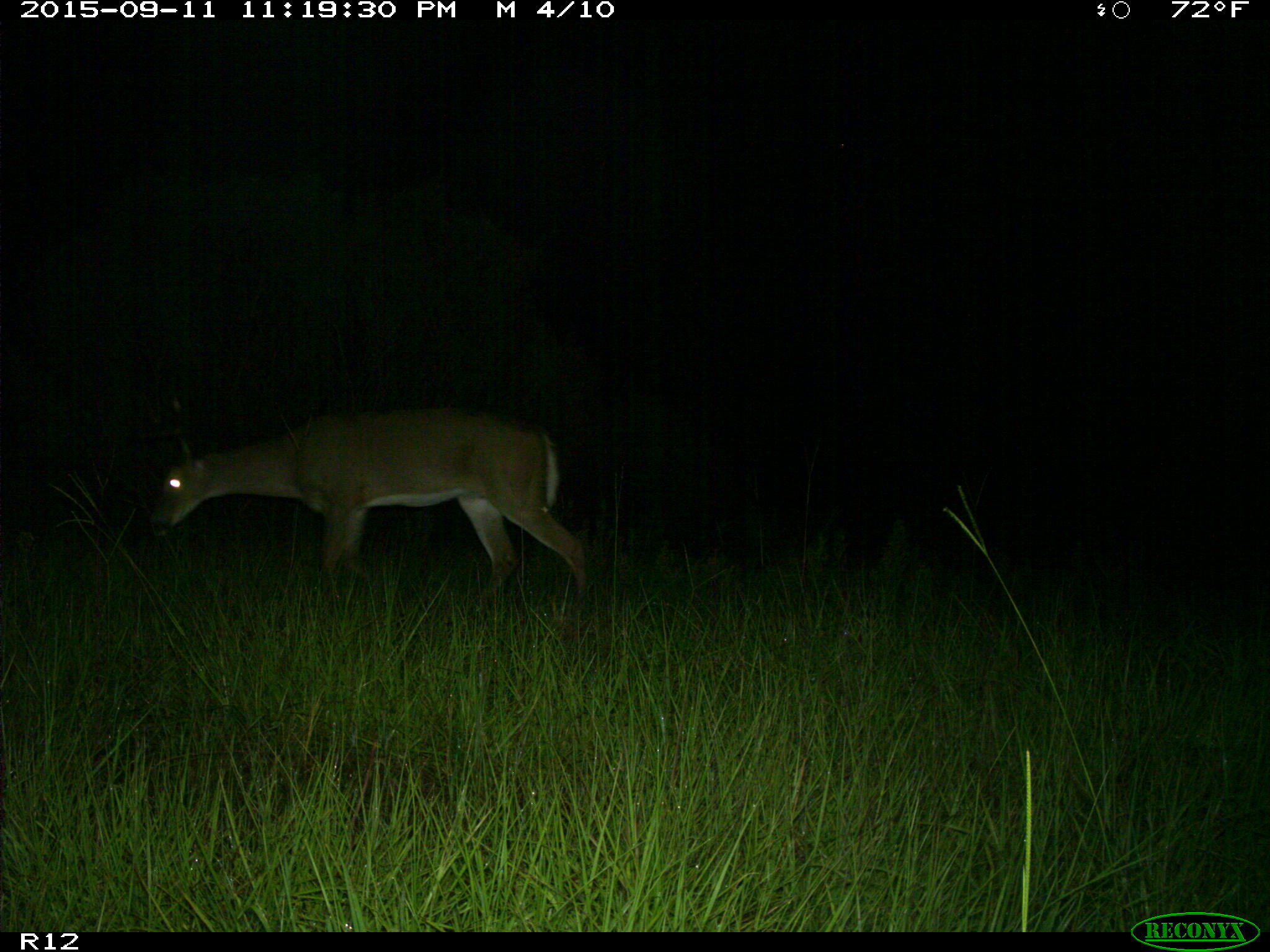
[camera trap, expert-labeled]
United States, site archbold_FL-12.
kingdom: Animalia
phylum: Chordata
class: Mammalia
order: Artiodactyla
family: Cervidae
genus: Odocoileus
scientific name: Odocoileus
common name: deer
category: unidentified deer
Unidentified deer (deer) (Odocoileus).